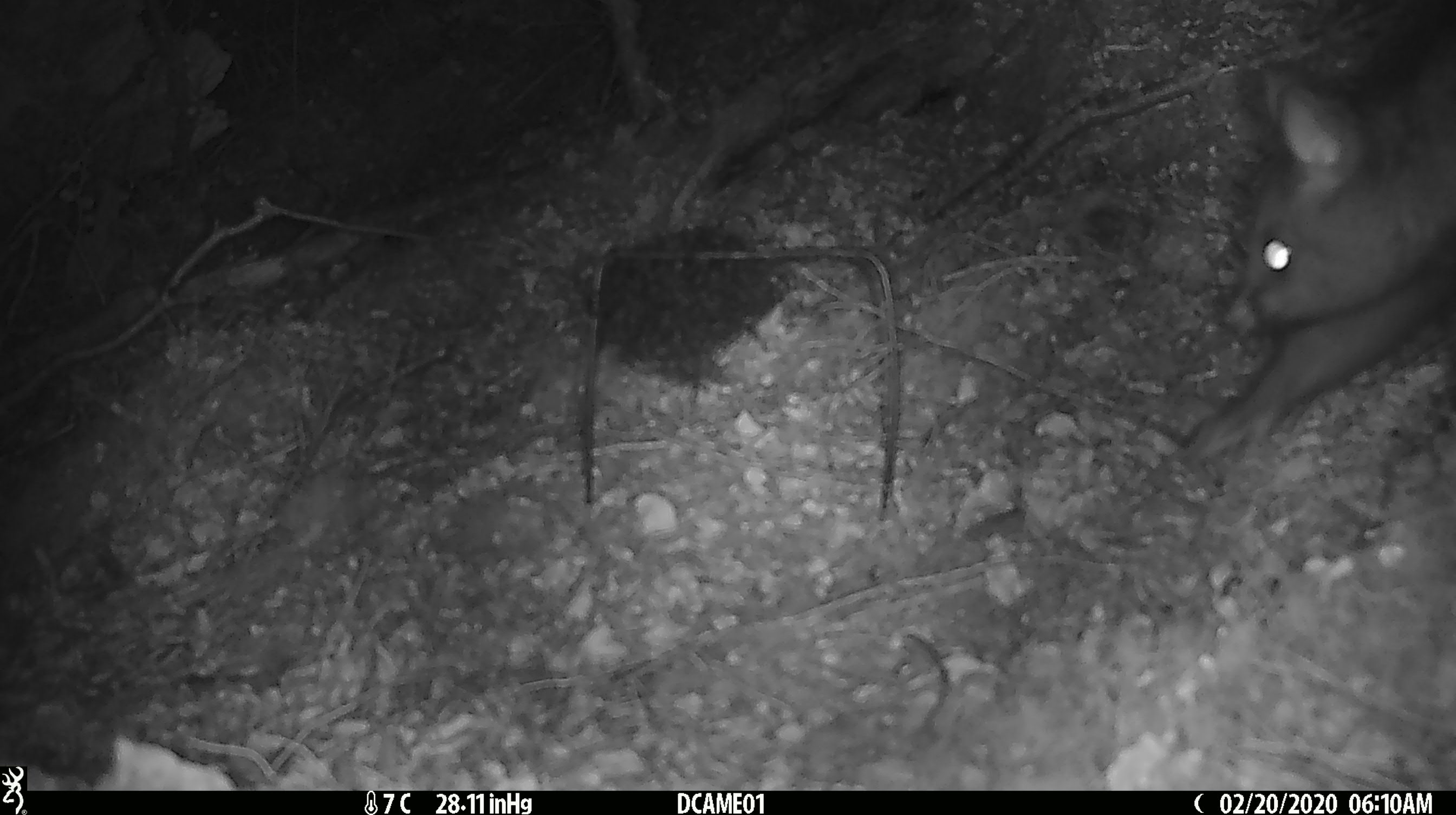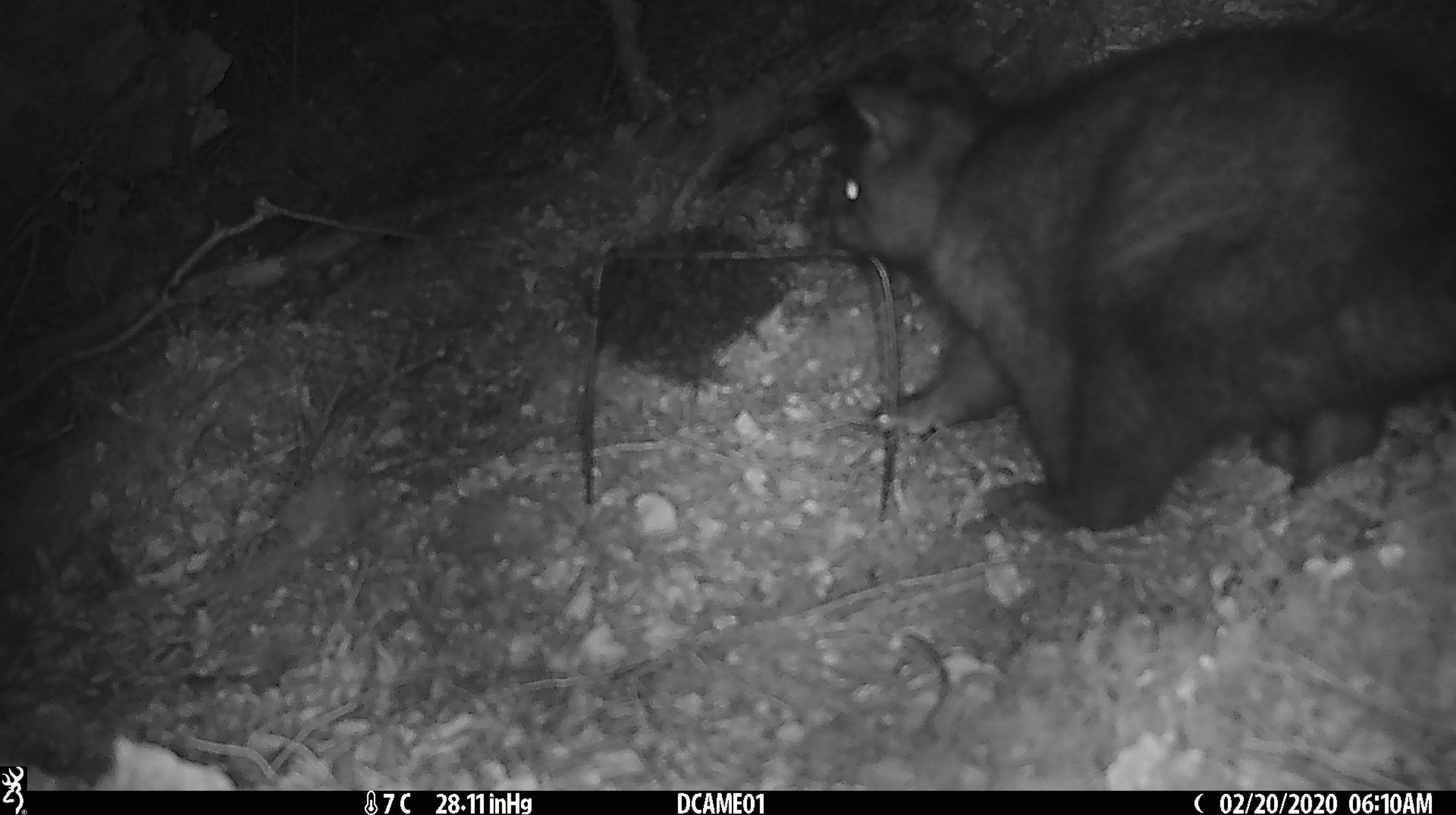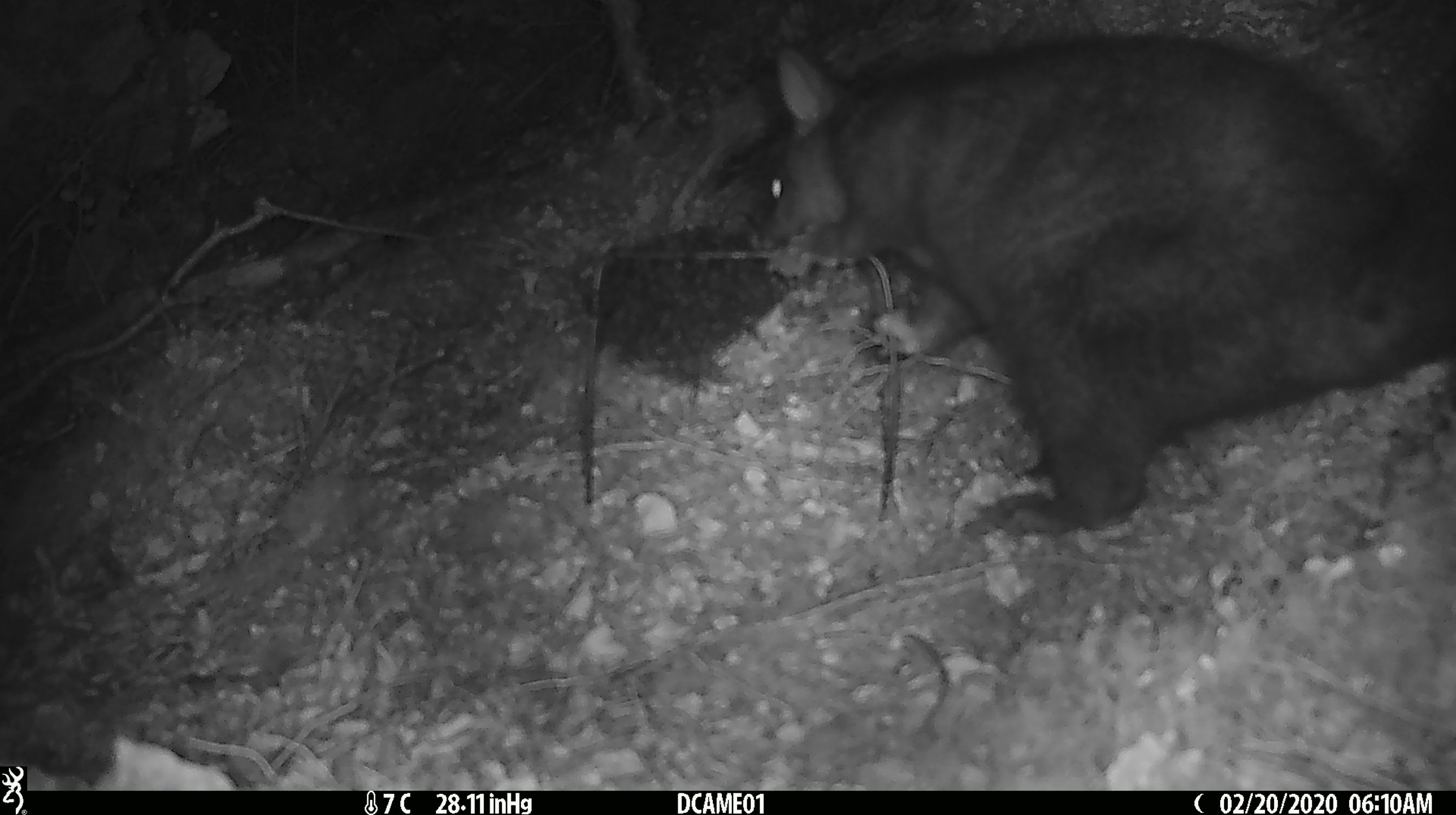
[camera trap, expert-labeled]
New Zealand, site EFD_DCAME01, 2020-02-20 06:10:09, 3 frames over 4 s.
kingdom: Animalia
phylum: Chordata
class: Mammalia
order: Diprotodontia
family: Phalangeridae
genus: Trichosurus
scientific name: Trichosurus vulpecula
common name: common brushtail possum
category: possum